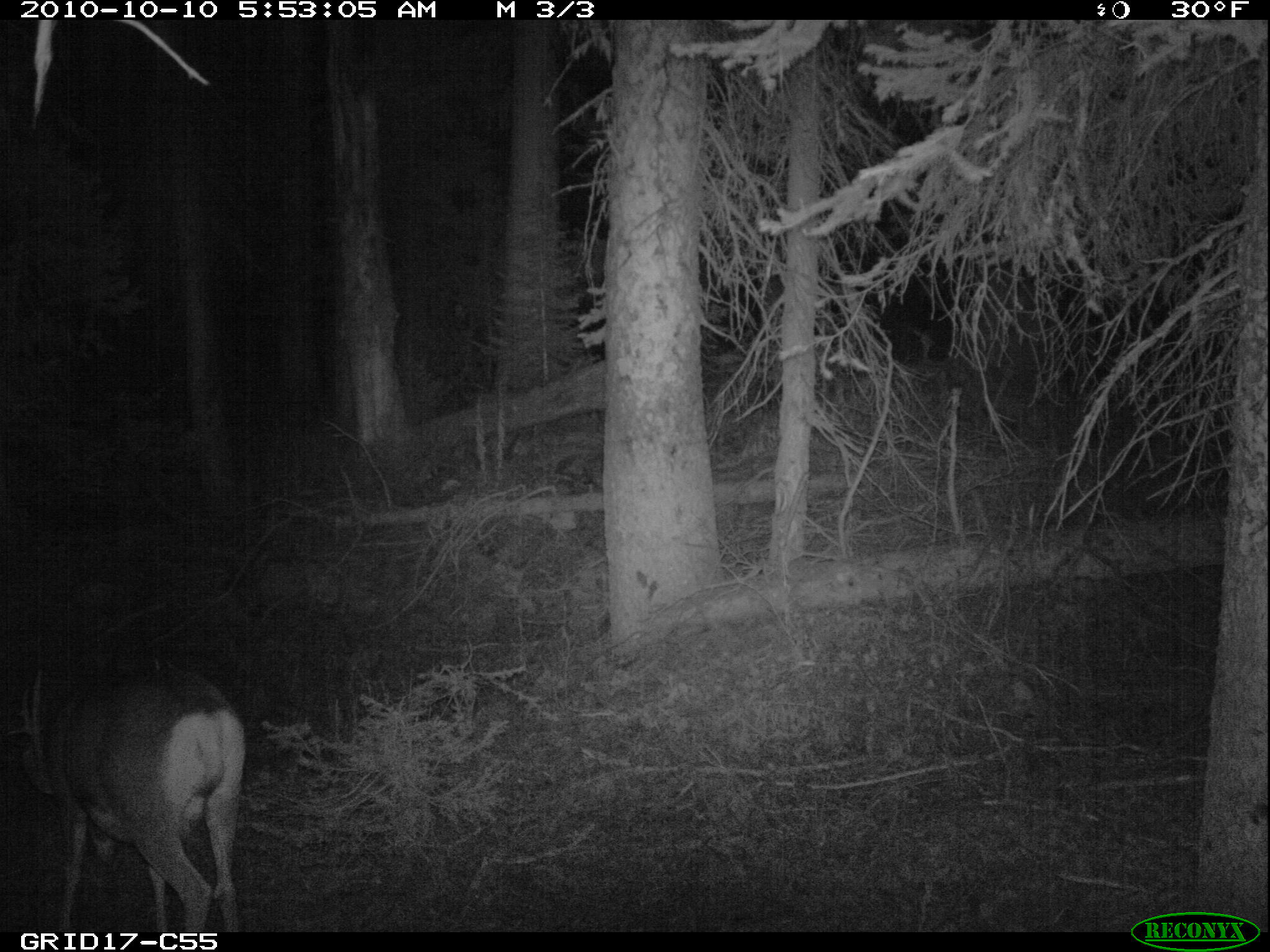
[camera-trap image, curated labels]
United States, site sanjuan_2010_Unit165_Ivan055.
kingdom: Animalia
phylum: Chordata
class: Mammalia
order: Artiodactyla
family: Cervidae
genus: Odocoileus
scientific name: Odocoileus hemionus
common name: mule deer